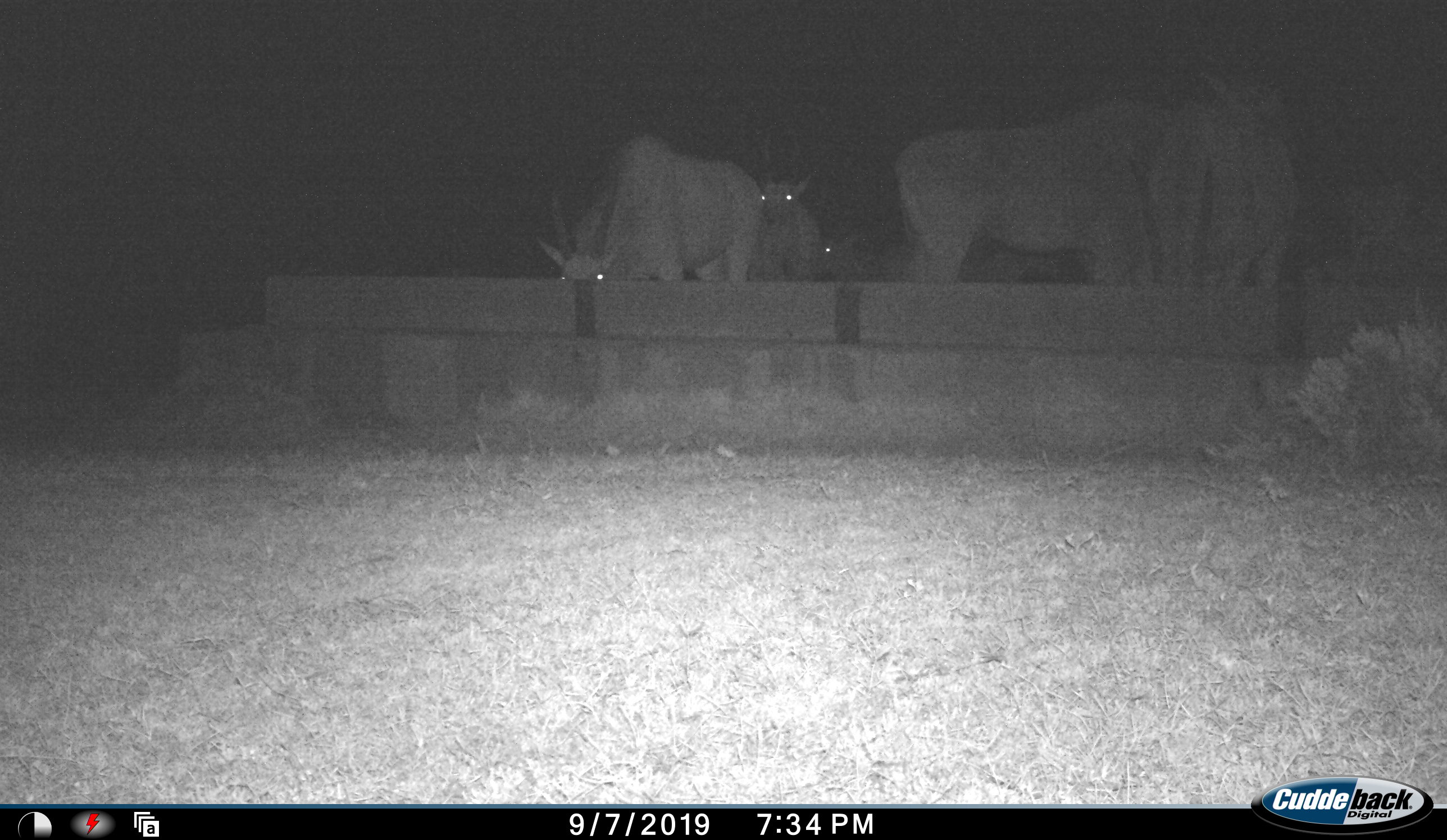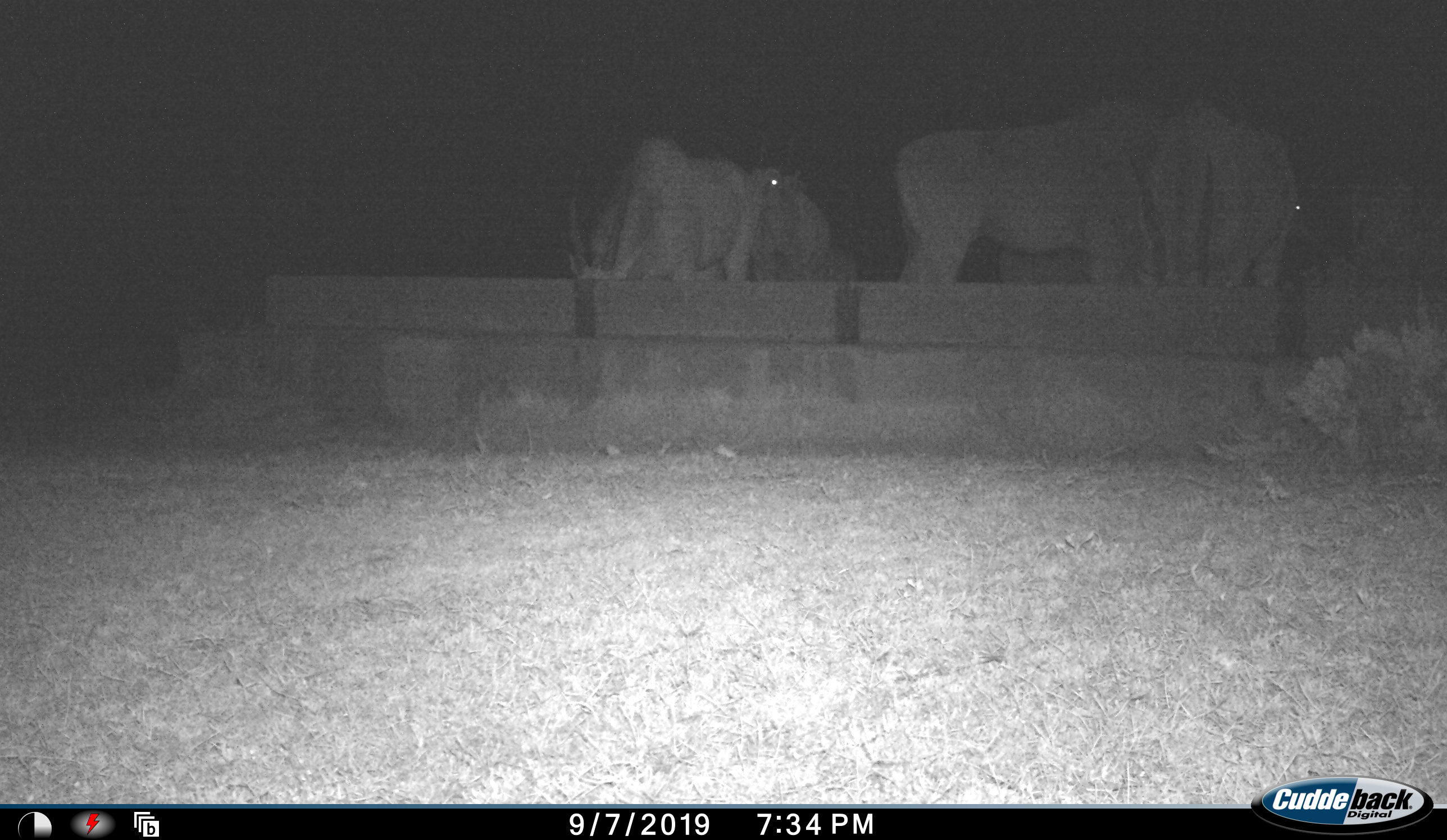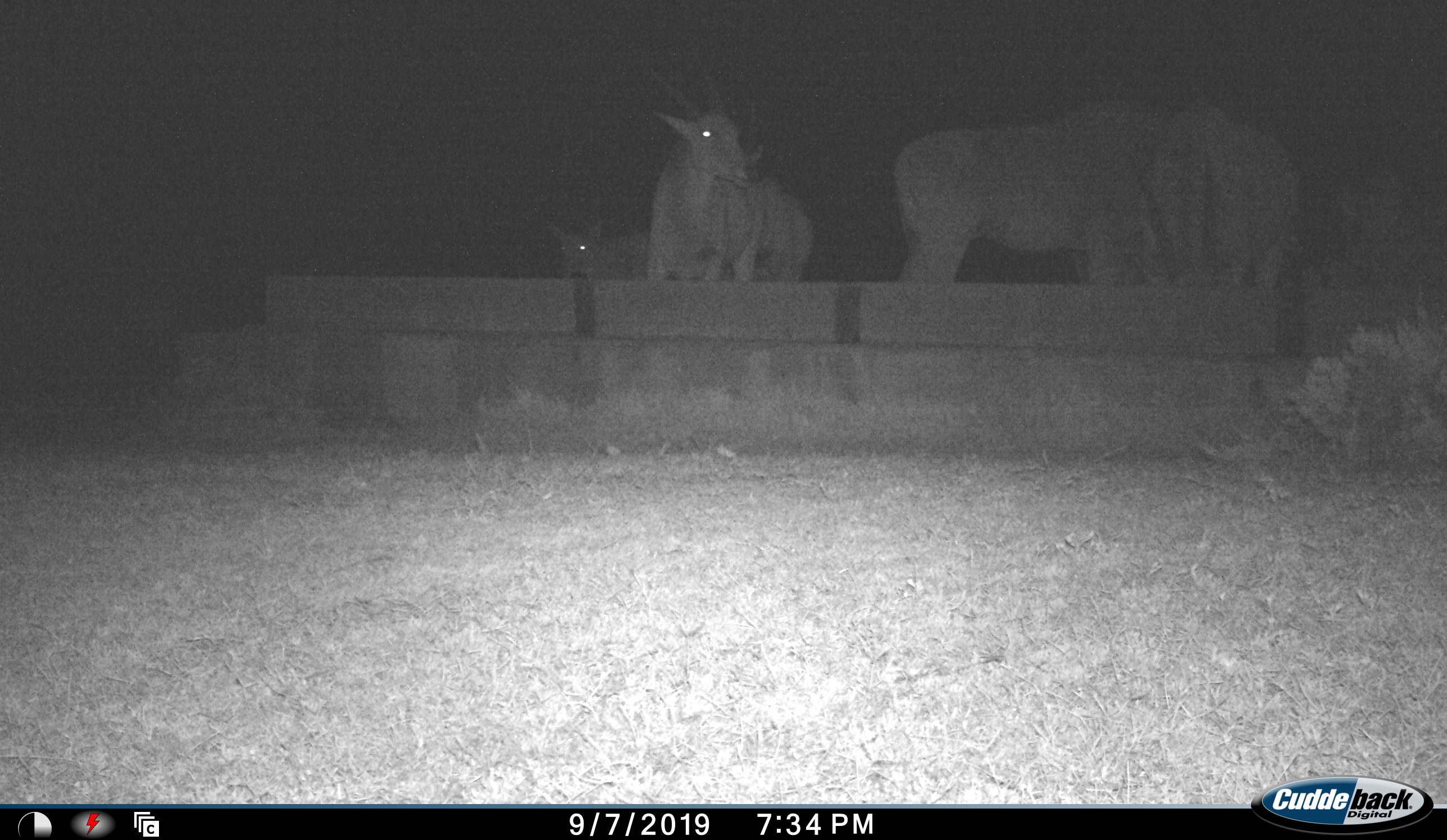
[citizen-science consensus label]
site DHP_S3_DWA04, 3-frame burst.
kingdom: Animalia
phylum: Chordata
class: Mammalia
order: Artiodactyla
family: Bovidae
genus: Tragelaphus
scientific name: Tragelaphus oryx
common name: eland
Eland (Tragelaphus oryx), count 5. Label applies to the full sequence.